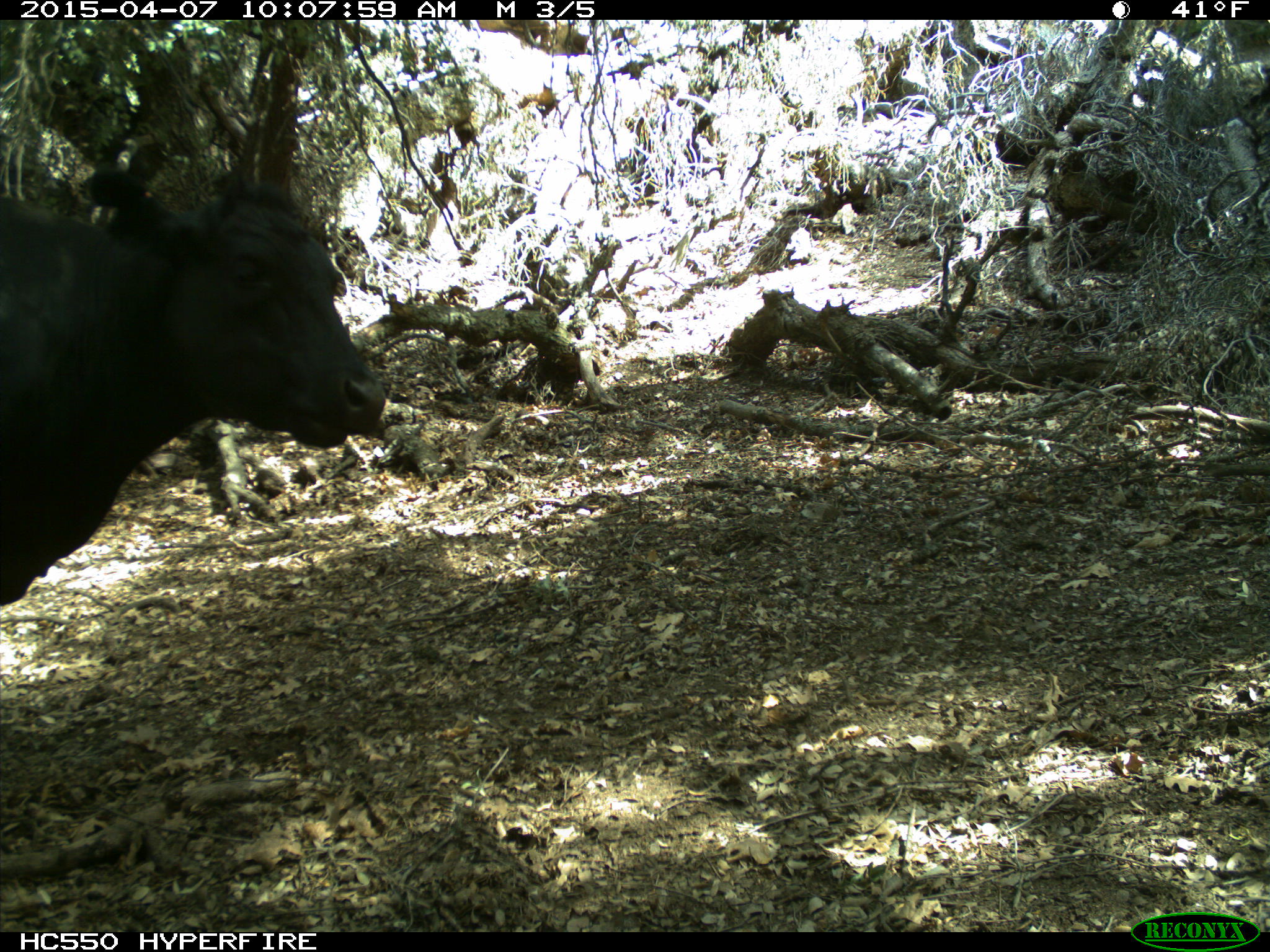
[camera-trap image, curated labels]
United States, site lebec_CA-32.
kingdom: Animalia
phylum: Chordata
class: Mammalia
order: Artiodactyla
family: Bovidae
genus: Bos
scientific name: Bos taurus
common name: domestic cow